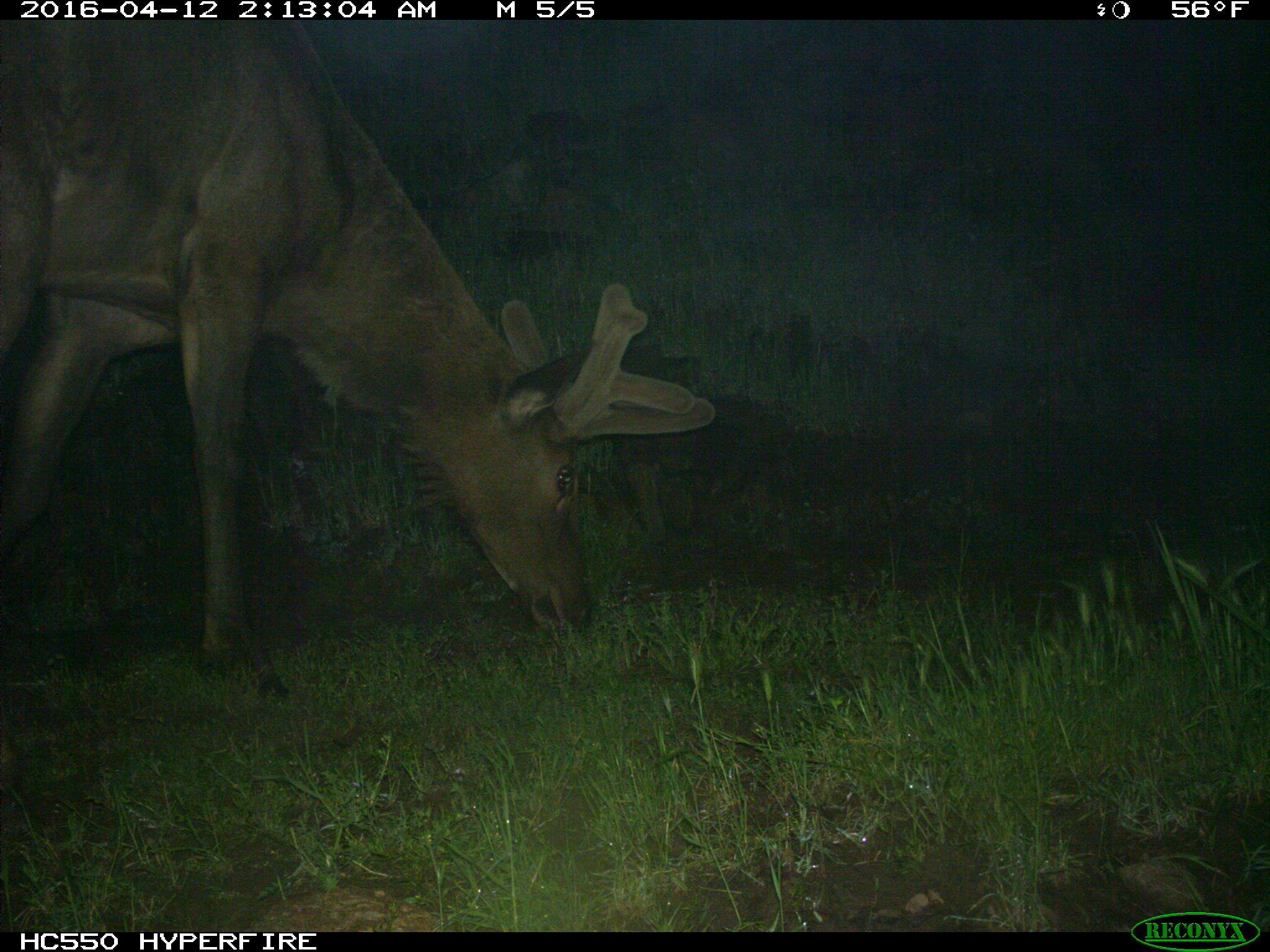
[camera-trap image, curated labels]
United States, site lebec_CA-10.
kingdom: Animalia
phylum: Chordata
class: Mammalia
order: Artiodactyla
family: Cervidae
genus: Cervus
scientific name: Cervus canadensis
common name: elk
Cervus canadensis (elk).